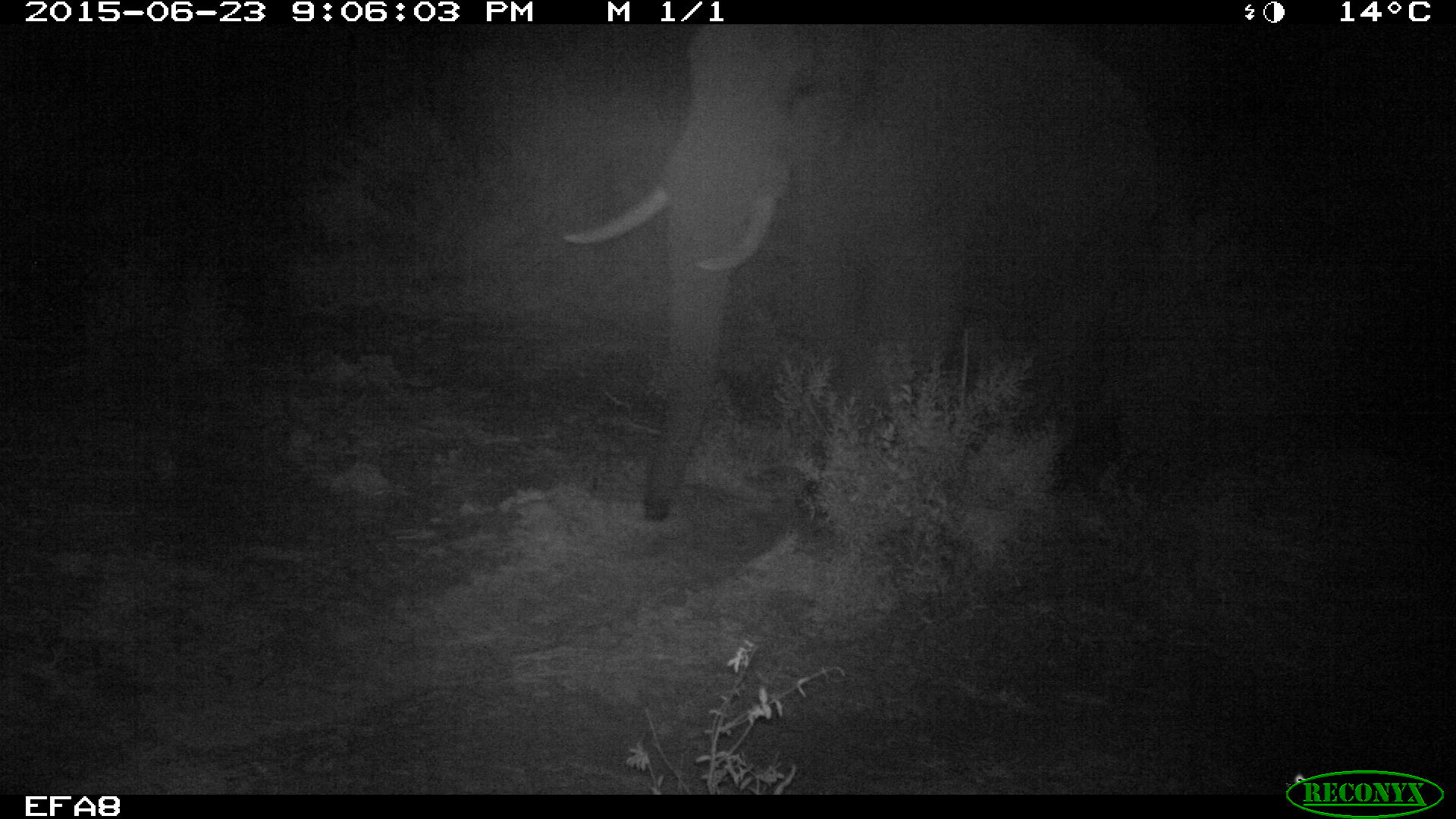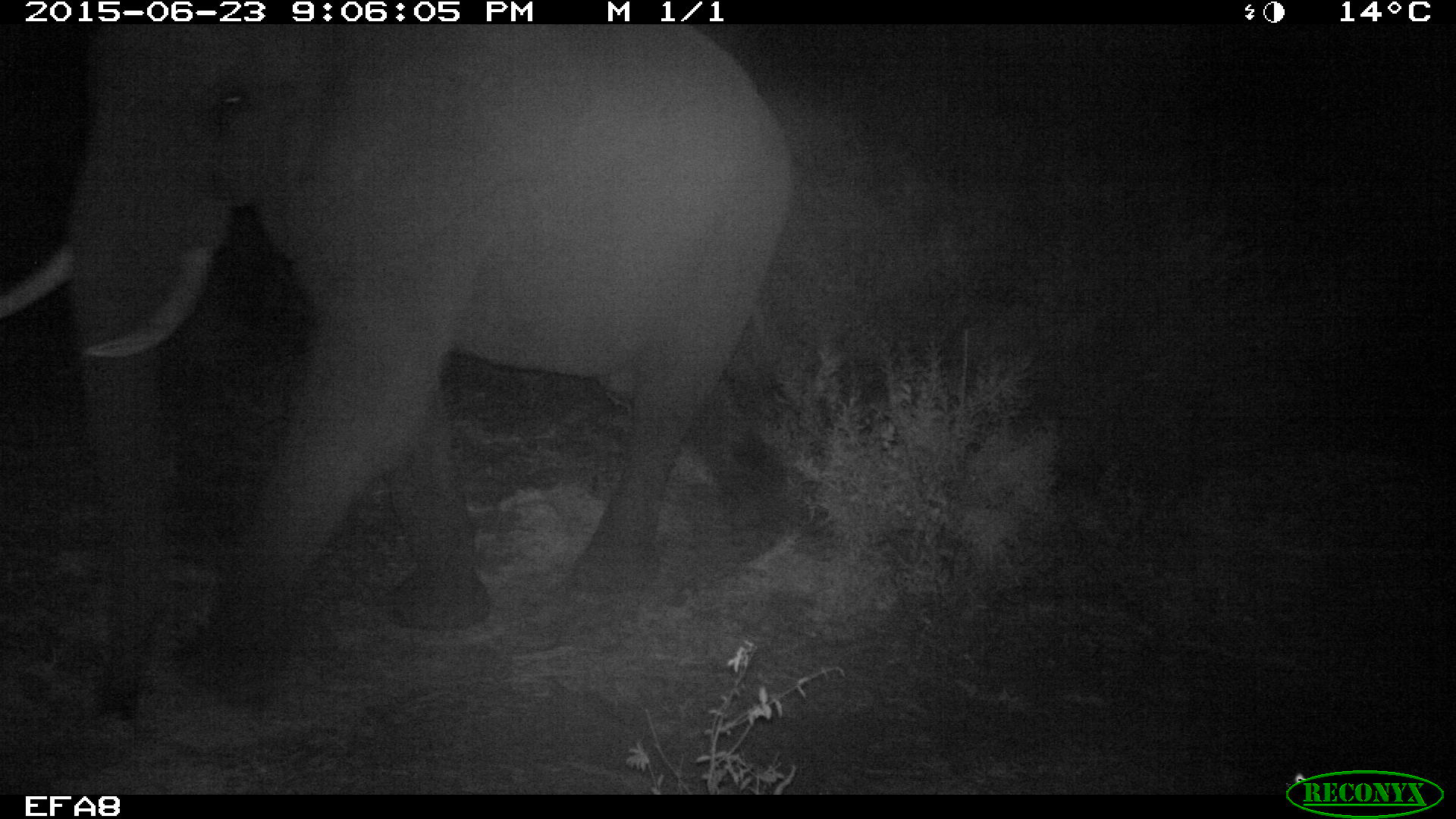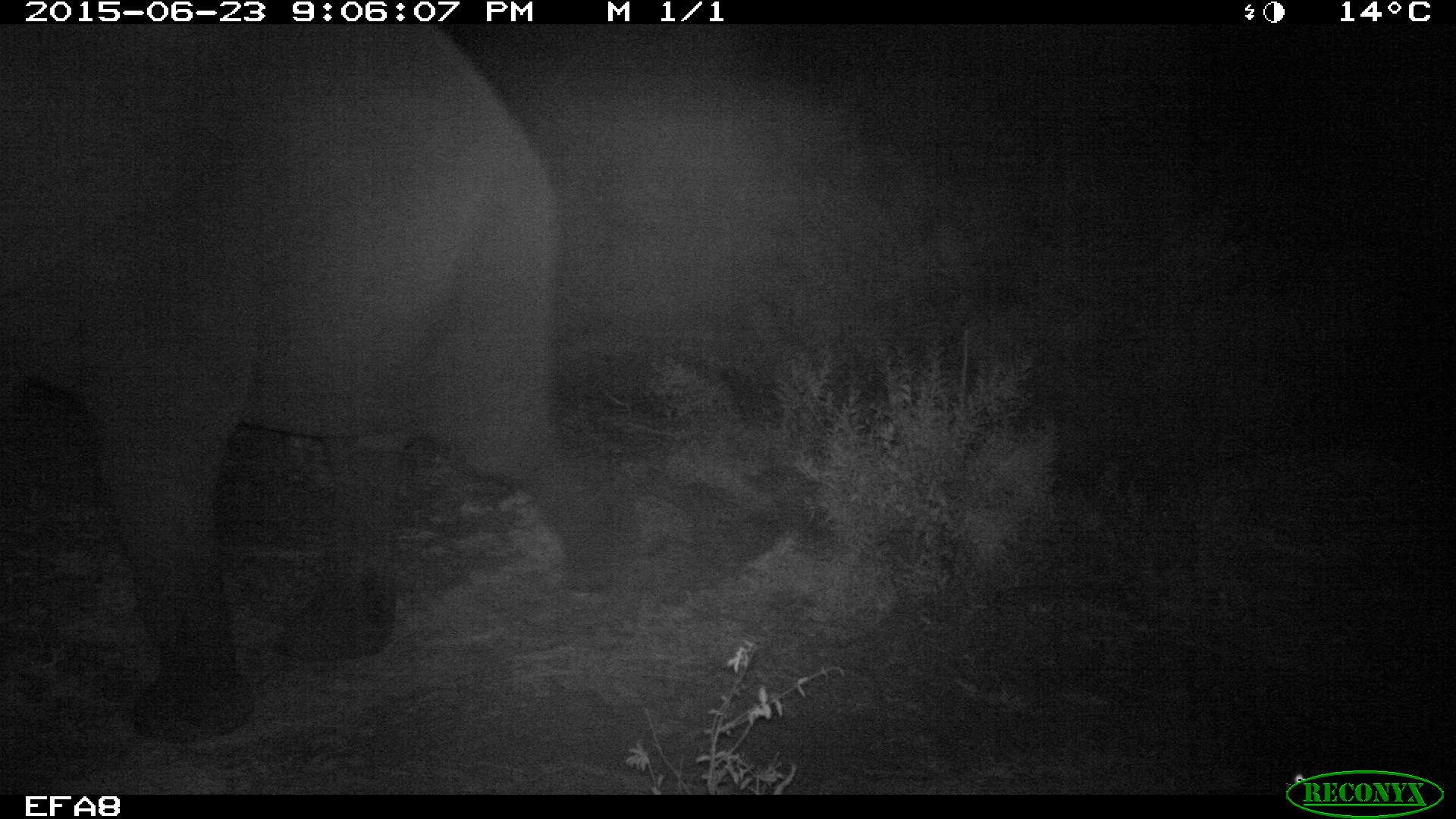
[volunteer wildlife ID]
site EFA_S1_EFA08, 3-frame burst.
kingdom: Animalia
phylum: Chordata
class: Mammalia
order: Proboscidea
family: Elephantidae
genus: Loxodonta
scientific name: Loxodonta africana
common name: african bush elephant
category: elephant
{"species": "elephant (african bush elephant) (Loxodonta africana)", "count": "1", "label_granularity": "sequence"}